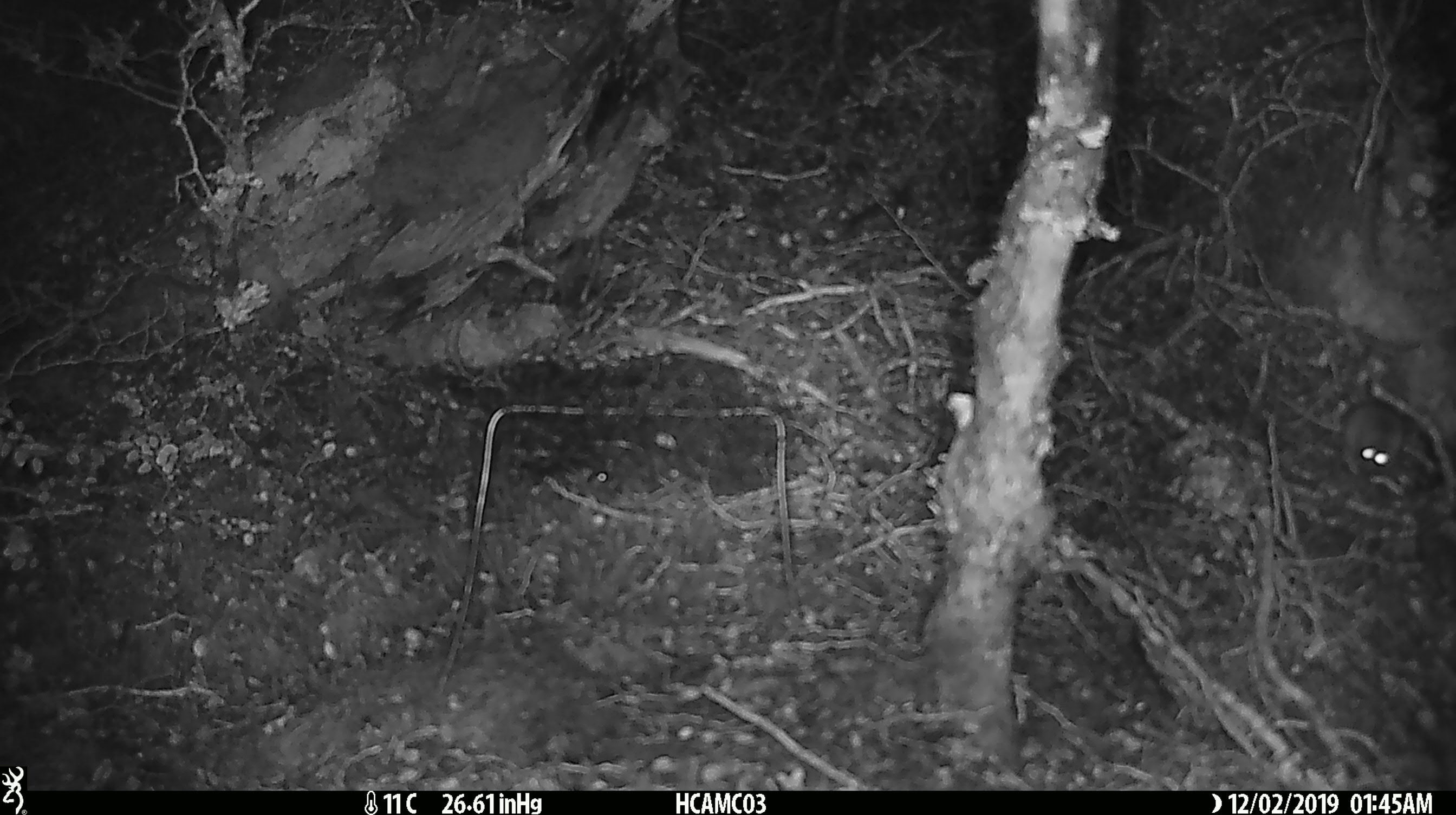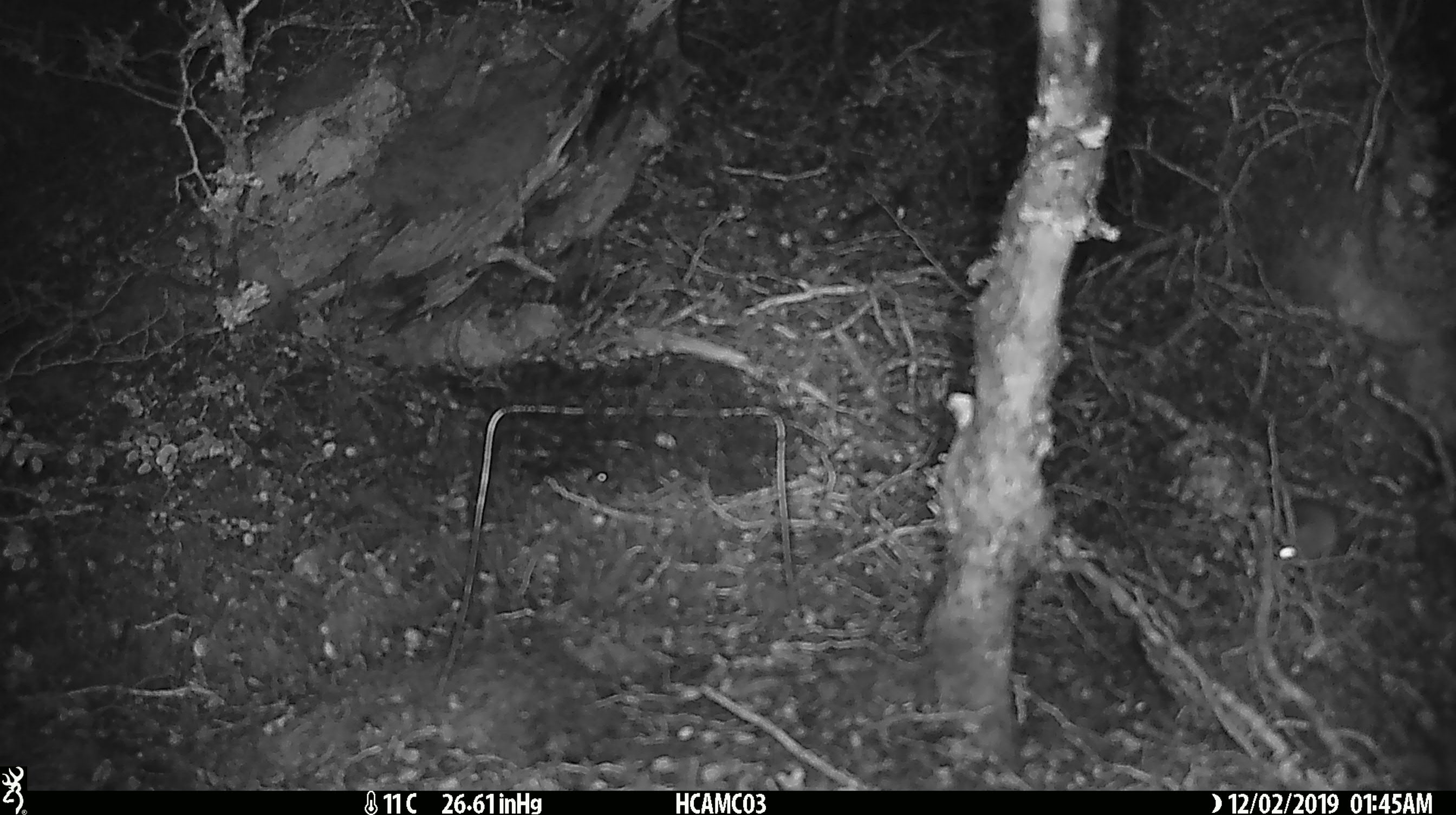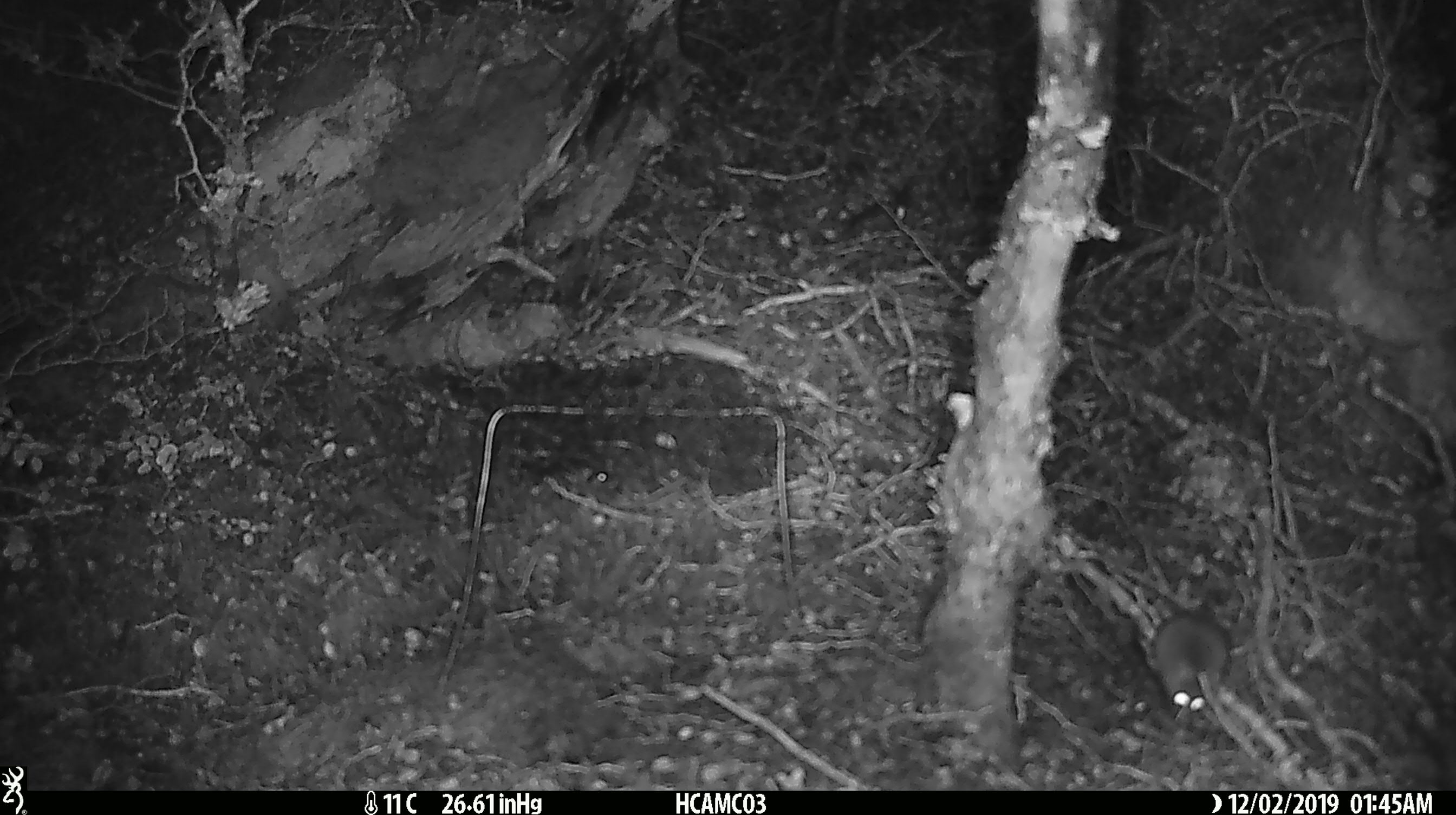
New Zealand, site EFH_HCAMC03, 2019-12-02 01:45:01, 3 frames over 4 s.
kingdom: Animalia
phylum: Chordata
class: Mammalia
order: Rodentia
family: Muridae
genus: Mus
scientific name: Mus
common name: mouse